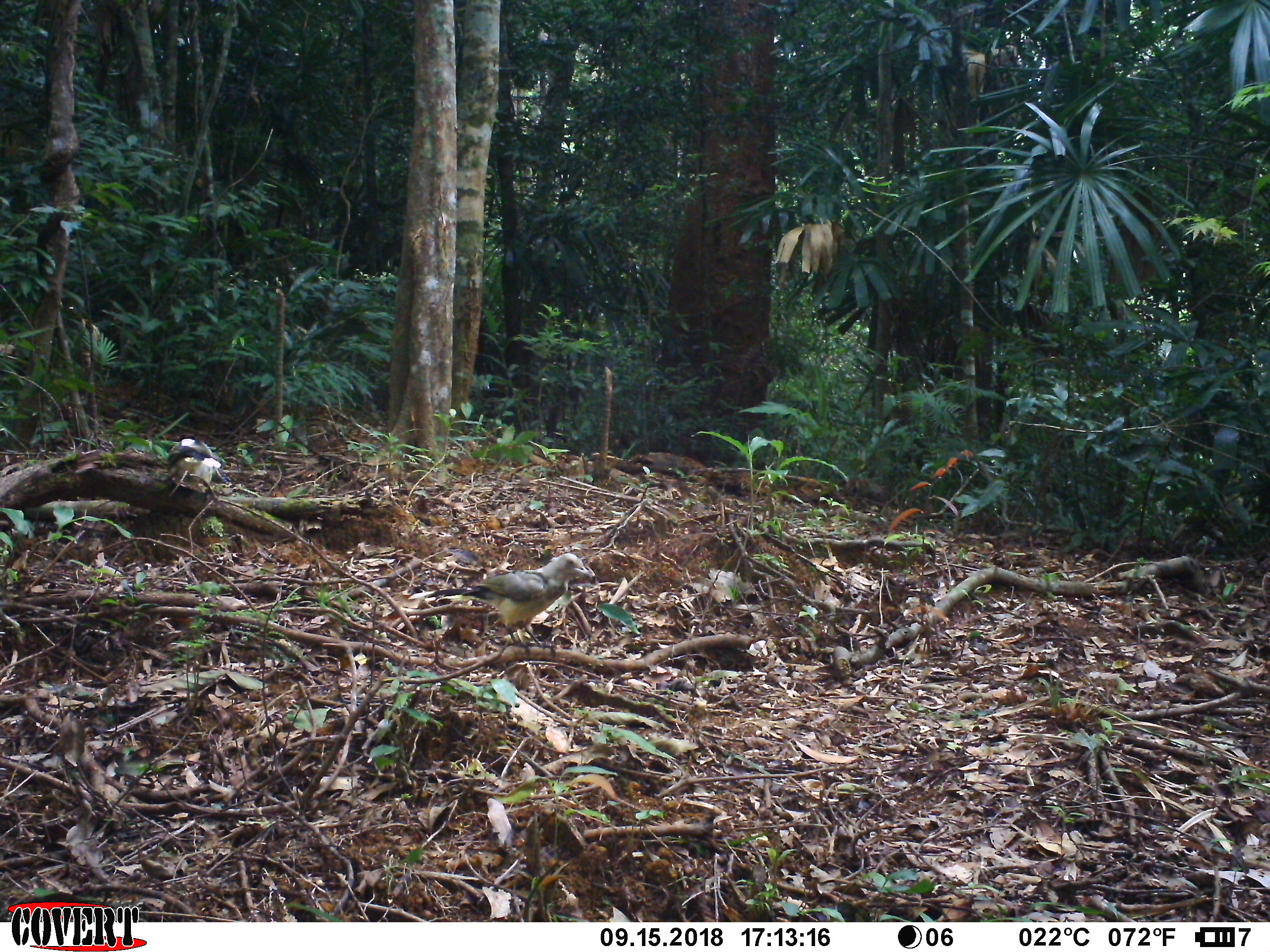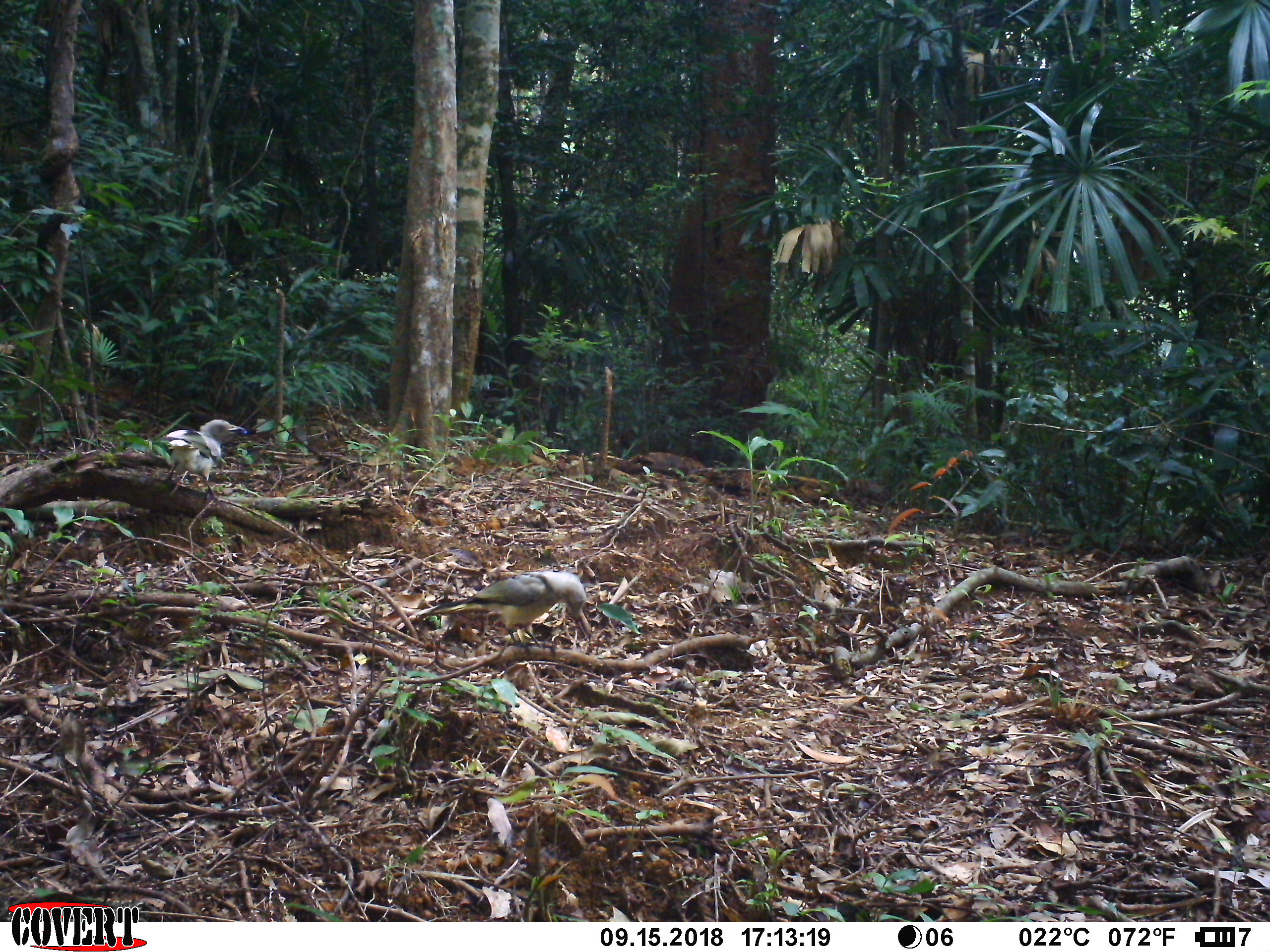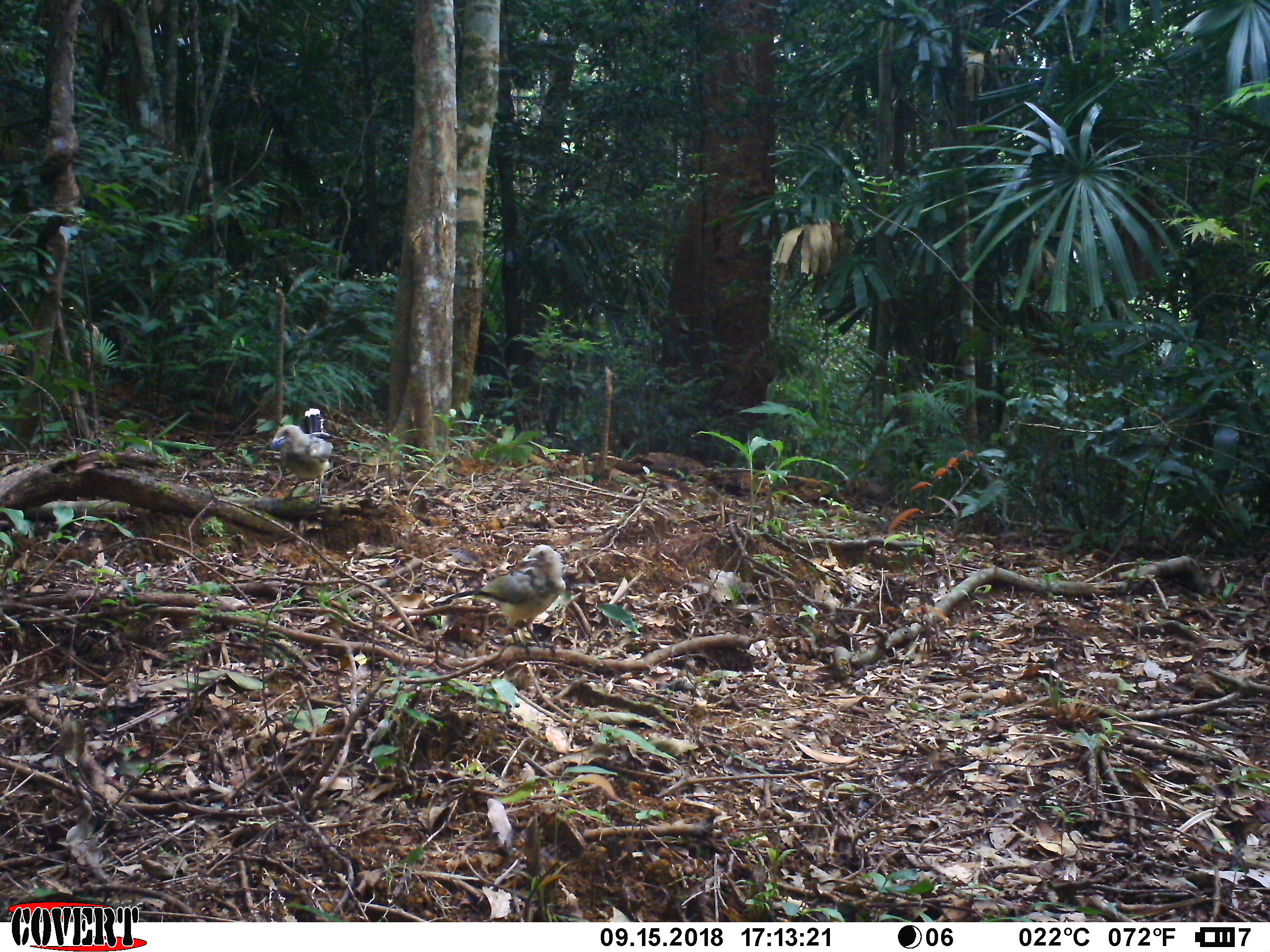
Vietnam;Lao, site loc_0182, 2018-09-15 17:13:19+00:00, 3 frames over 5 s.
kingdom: Animalia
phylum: Chordata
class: Aves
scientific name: Aves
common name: bird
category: unidentified bird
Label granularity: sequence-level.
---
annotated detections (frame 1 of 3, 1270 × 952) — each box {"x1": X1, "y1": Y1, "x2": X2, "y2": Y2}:
unidentified bird: {"x1": 424, "y1": 551, "x2": 595, "y2": 645}; {"x1": 165, "y1": 438, "x2": 221, "y2": 495}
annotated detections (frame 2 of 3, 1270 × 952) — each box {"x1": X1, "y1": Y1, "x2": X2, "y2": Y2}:
unidentified bird: {"x1": 416, "y1": 570, "x2": 586, "y2": 648}; {"x1": 162, "y1": 418, "x2": 244, "y2": 502}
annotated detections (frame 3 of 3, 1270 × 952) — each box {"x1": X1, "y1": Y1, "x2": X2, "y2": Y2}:
unidentified bird: {"x1": 433, "y1": 543, "x2": 566, "y2": 647}; {"x1": 271, "y1": 423, "x2": 334, "y2": 505}